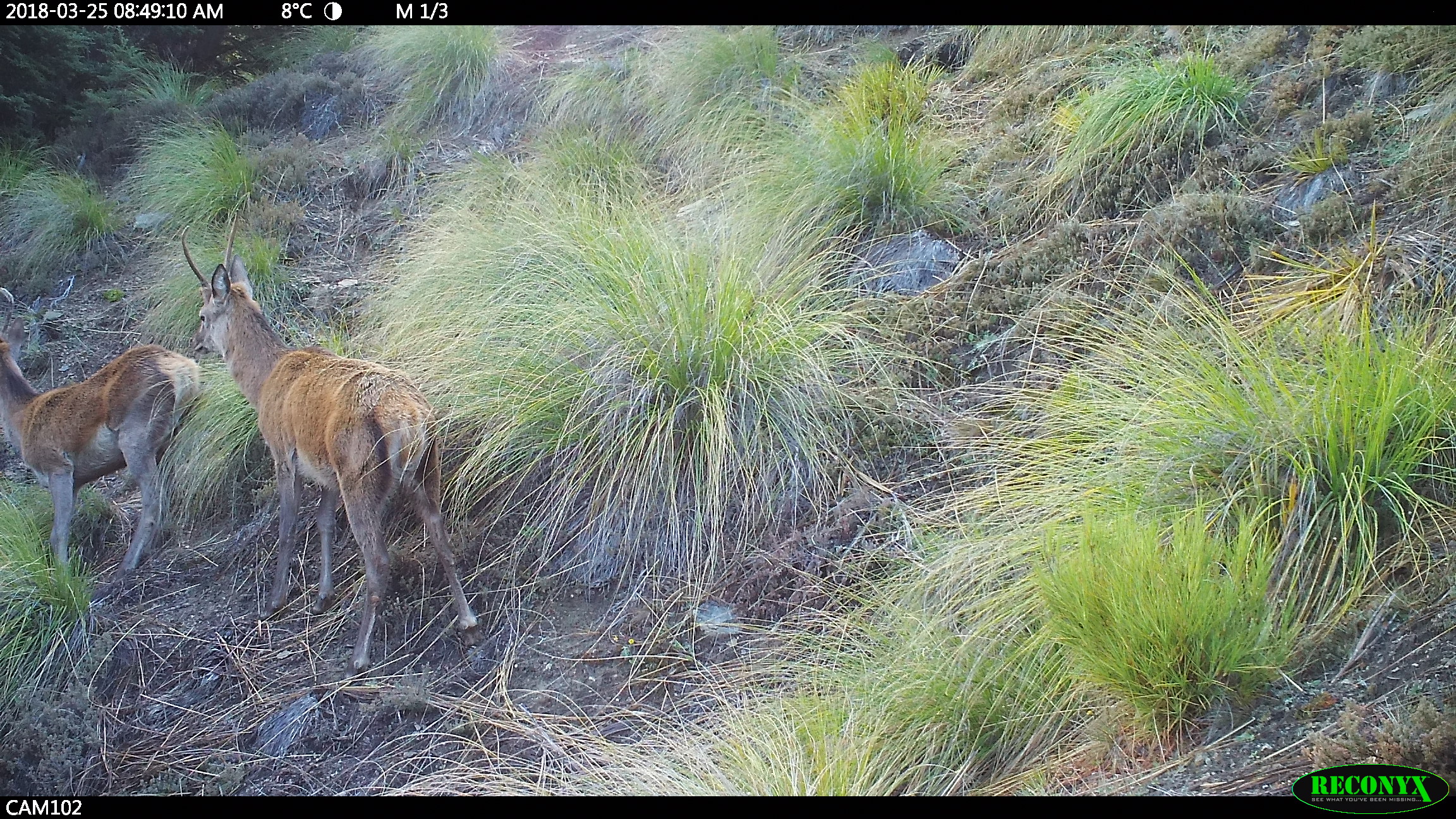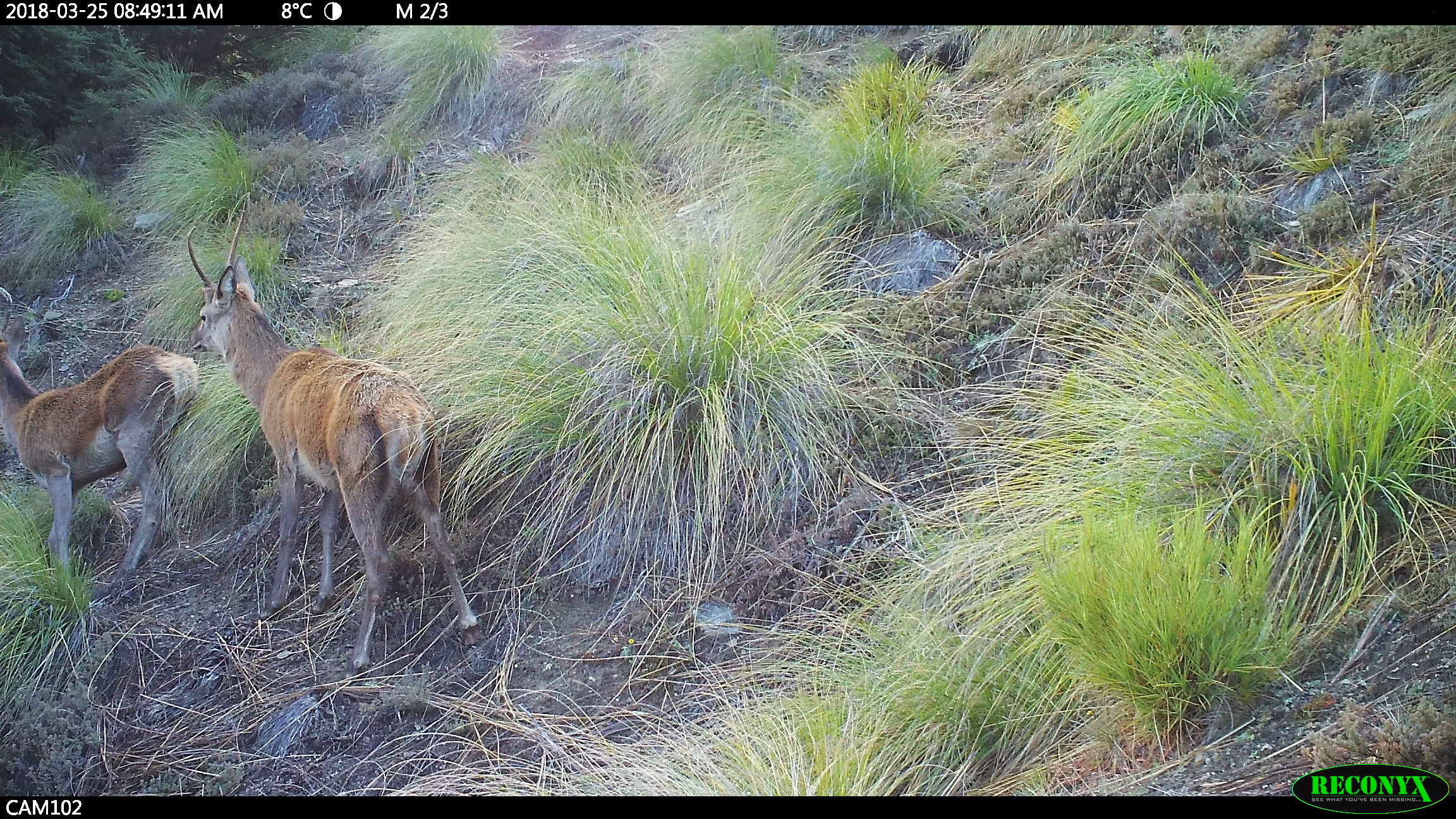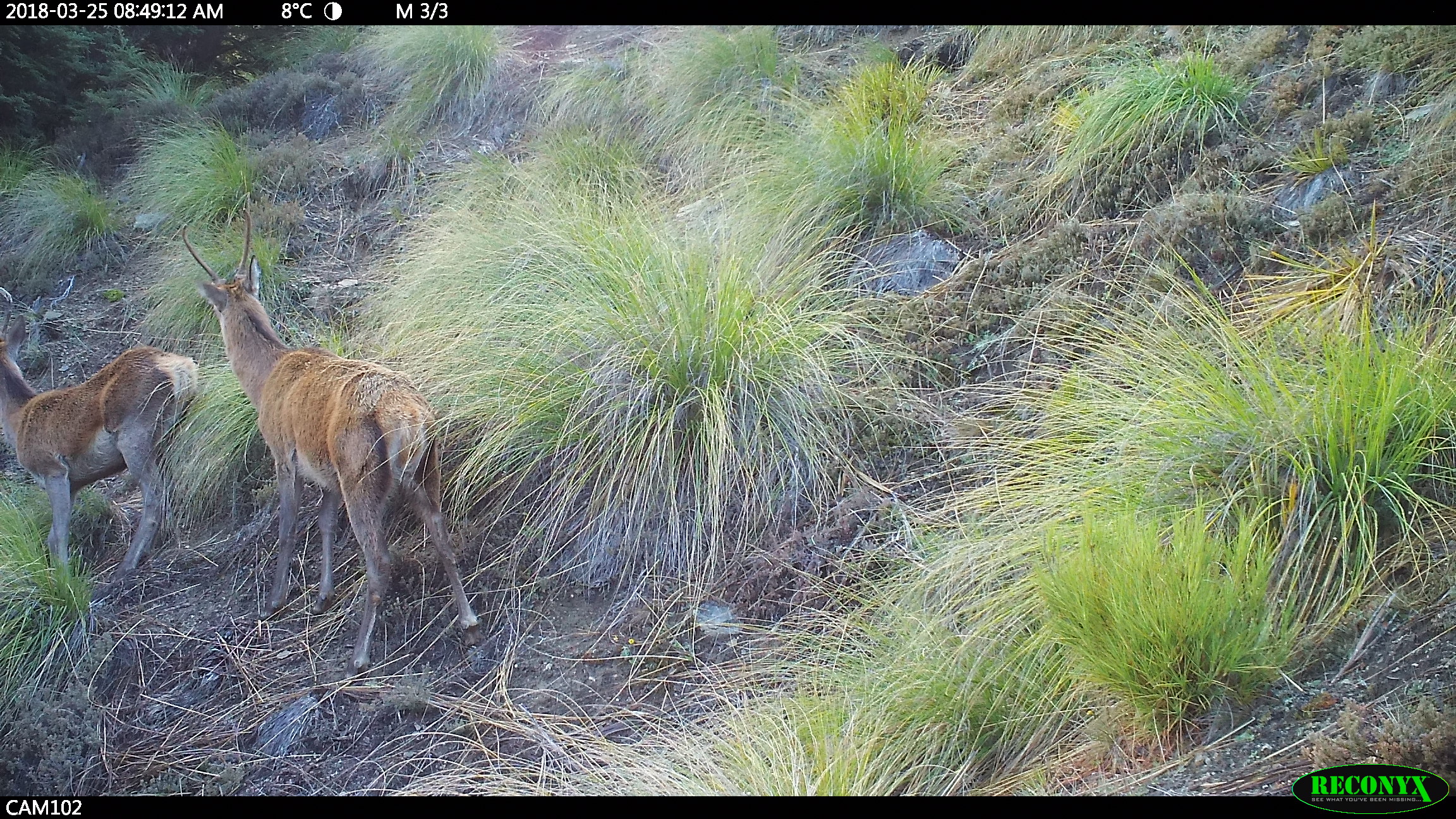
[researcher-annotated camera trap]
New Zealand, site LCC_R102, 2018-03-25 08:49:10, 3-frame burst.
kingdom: Animalia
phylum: Chordata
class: Mammalia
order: Artiodactyla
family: Cervidae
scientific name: Cervidae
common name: deer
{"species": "deer (Cervidae)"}